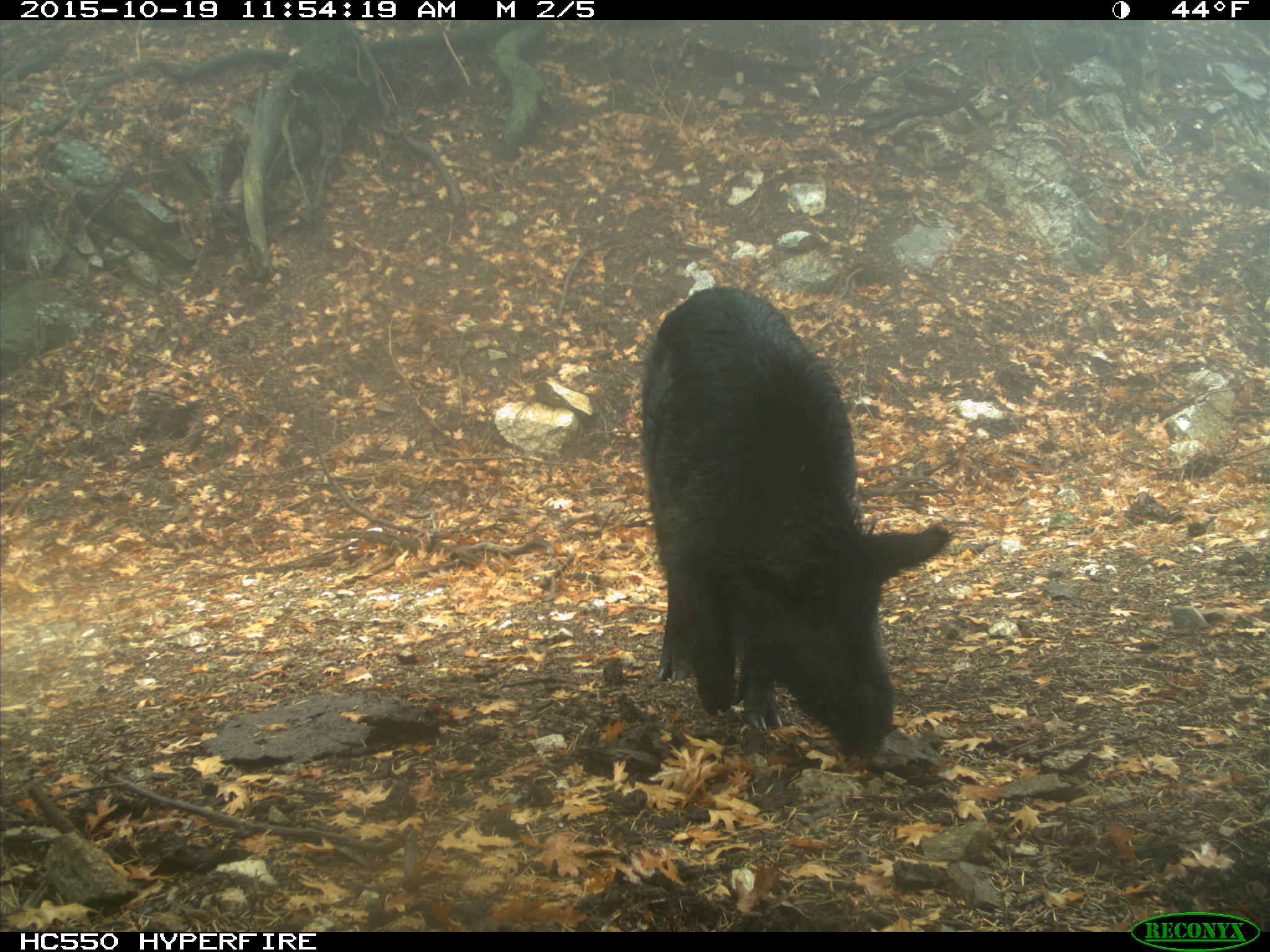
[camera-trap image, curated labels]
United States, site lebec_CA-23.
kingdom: Animalia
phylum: Chordata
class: Mammalia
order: Artiodactyla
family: Suidae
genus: Sus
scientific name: Sus scrofa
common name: wild boar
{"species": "Sus scrofa (wild boar)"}